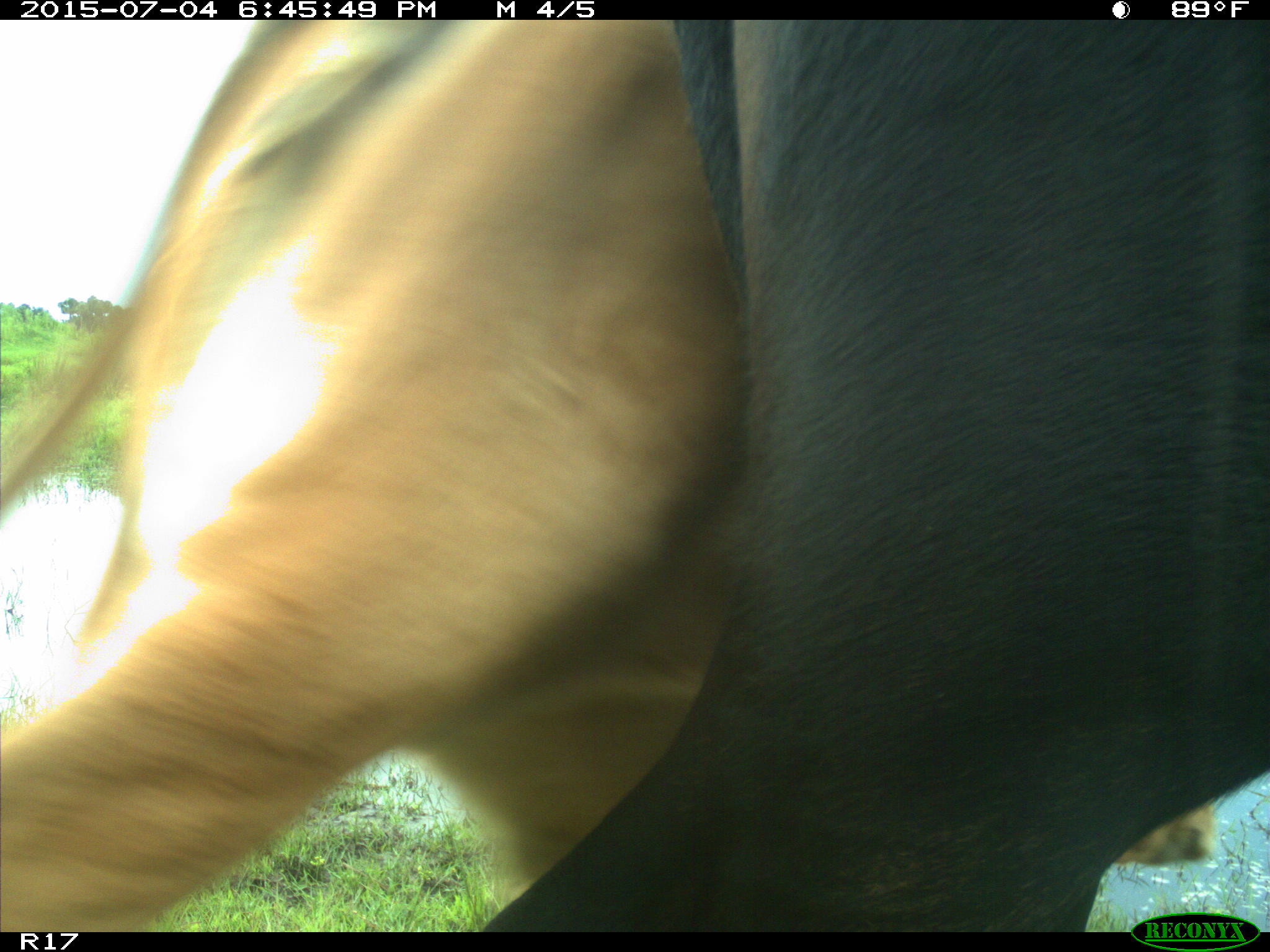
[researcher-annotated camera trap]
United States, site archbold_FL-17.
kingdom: Animalia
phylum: Chordata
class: Mammalia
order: Artiodactyla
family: Bovidae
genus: Bos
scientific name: Bos taurus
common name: domestic cow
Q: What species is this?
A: Bos taurus (domestic cow).